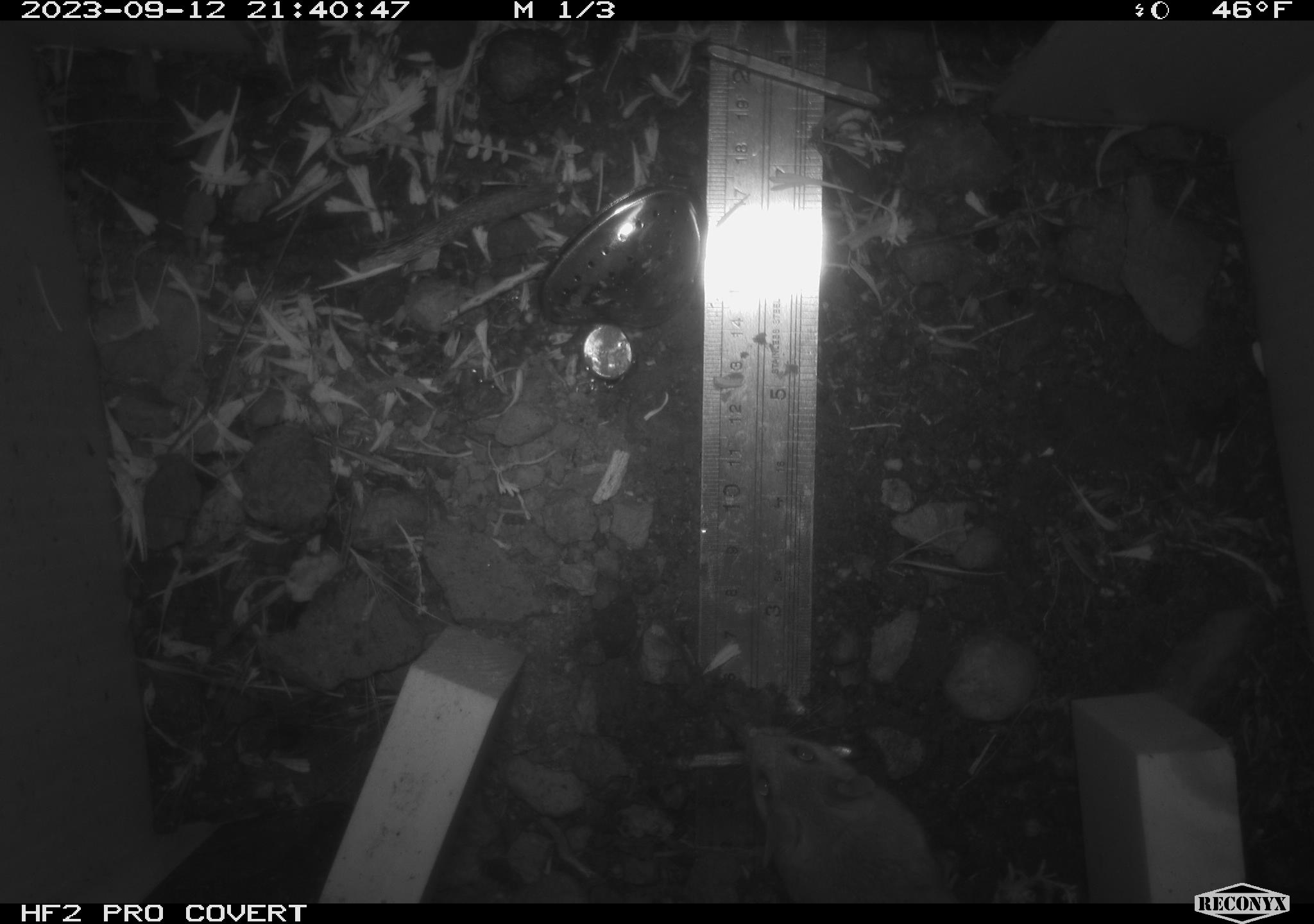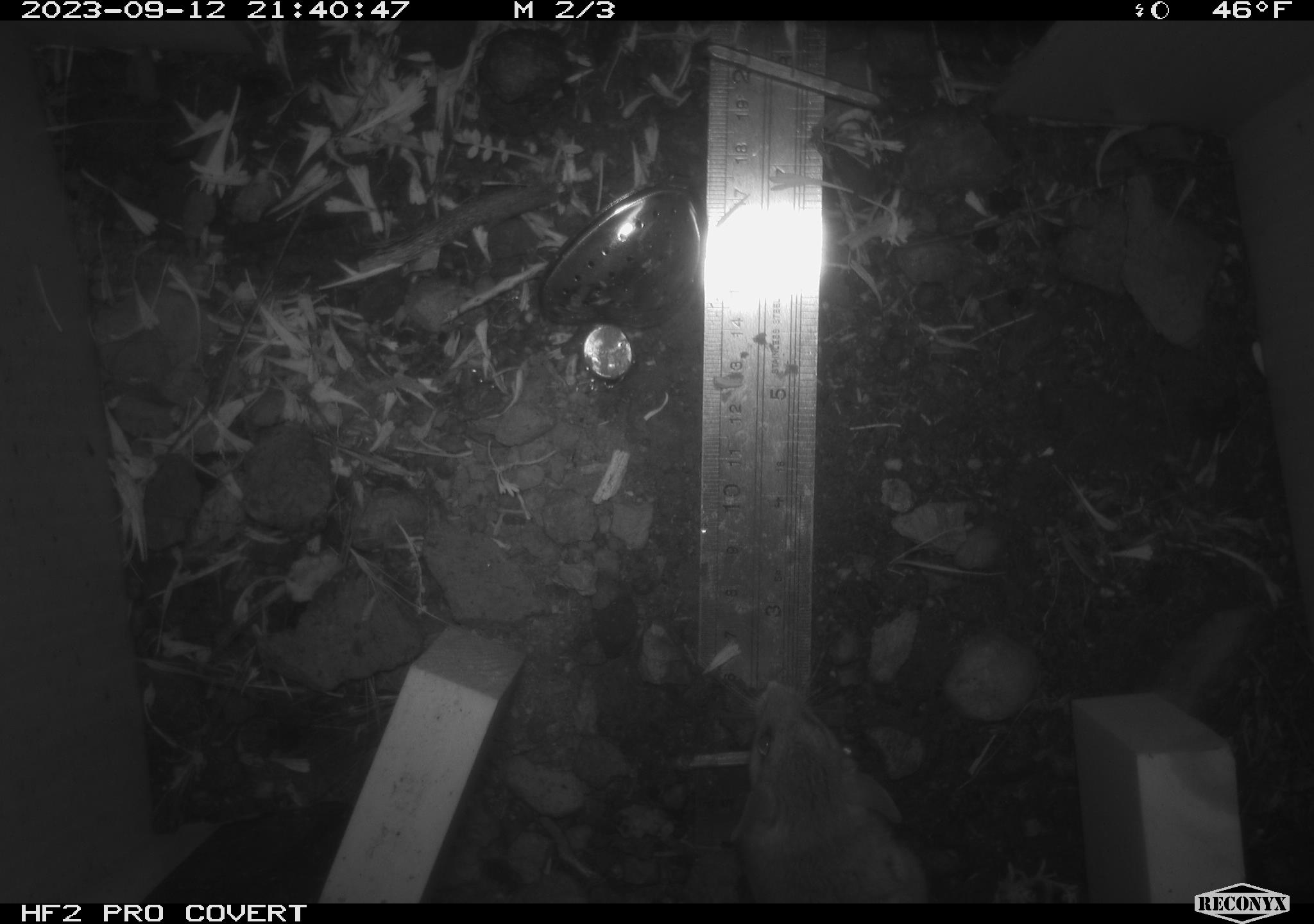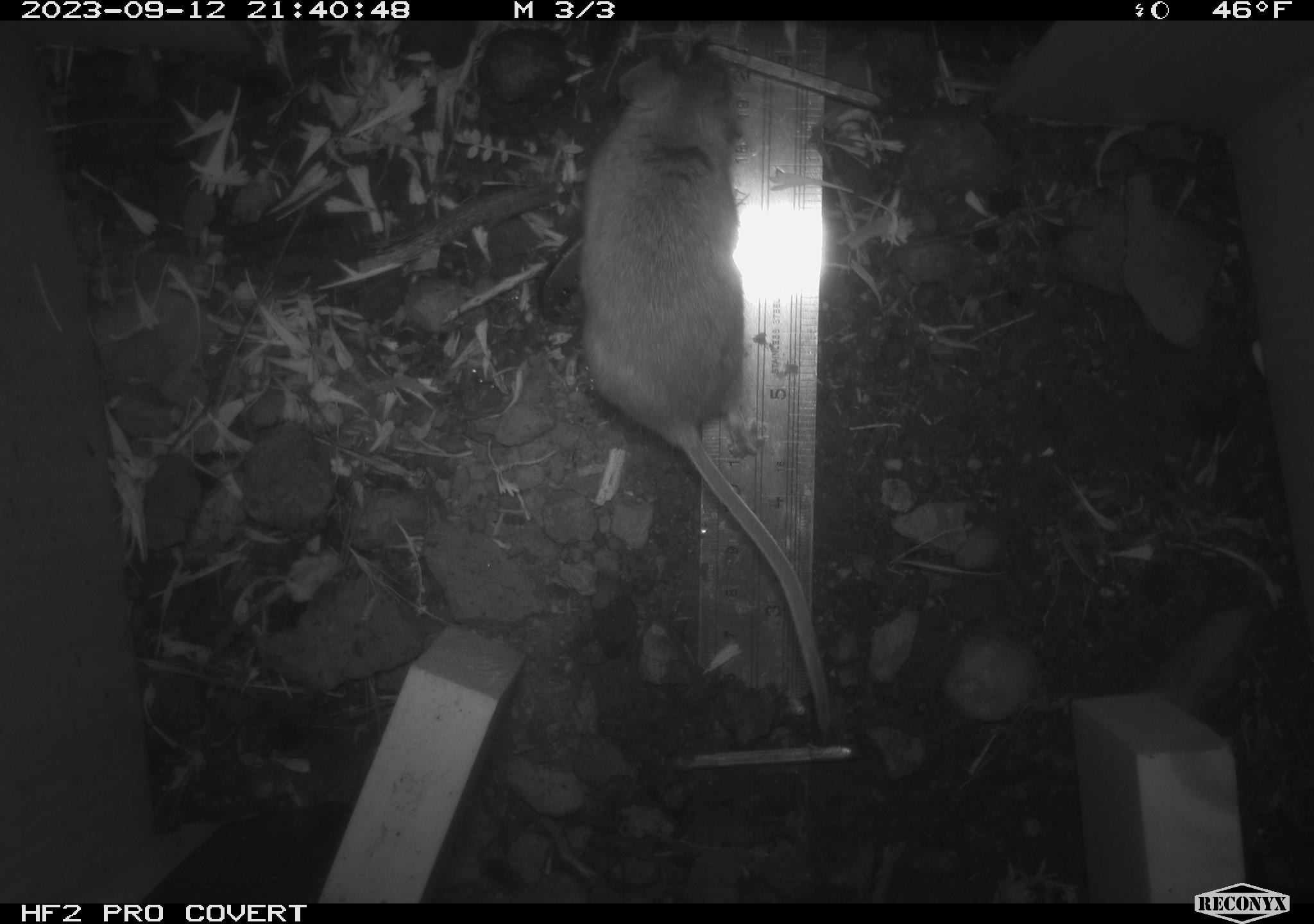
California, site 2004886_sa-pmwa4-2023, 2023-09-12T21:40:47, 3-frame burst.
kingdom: Animalia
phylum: Chordata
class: Mammalia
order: Rodentia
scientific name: Rodentia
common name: mouse species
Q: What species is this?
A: Mouse species (Rodentia).